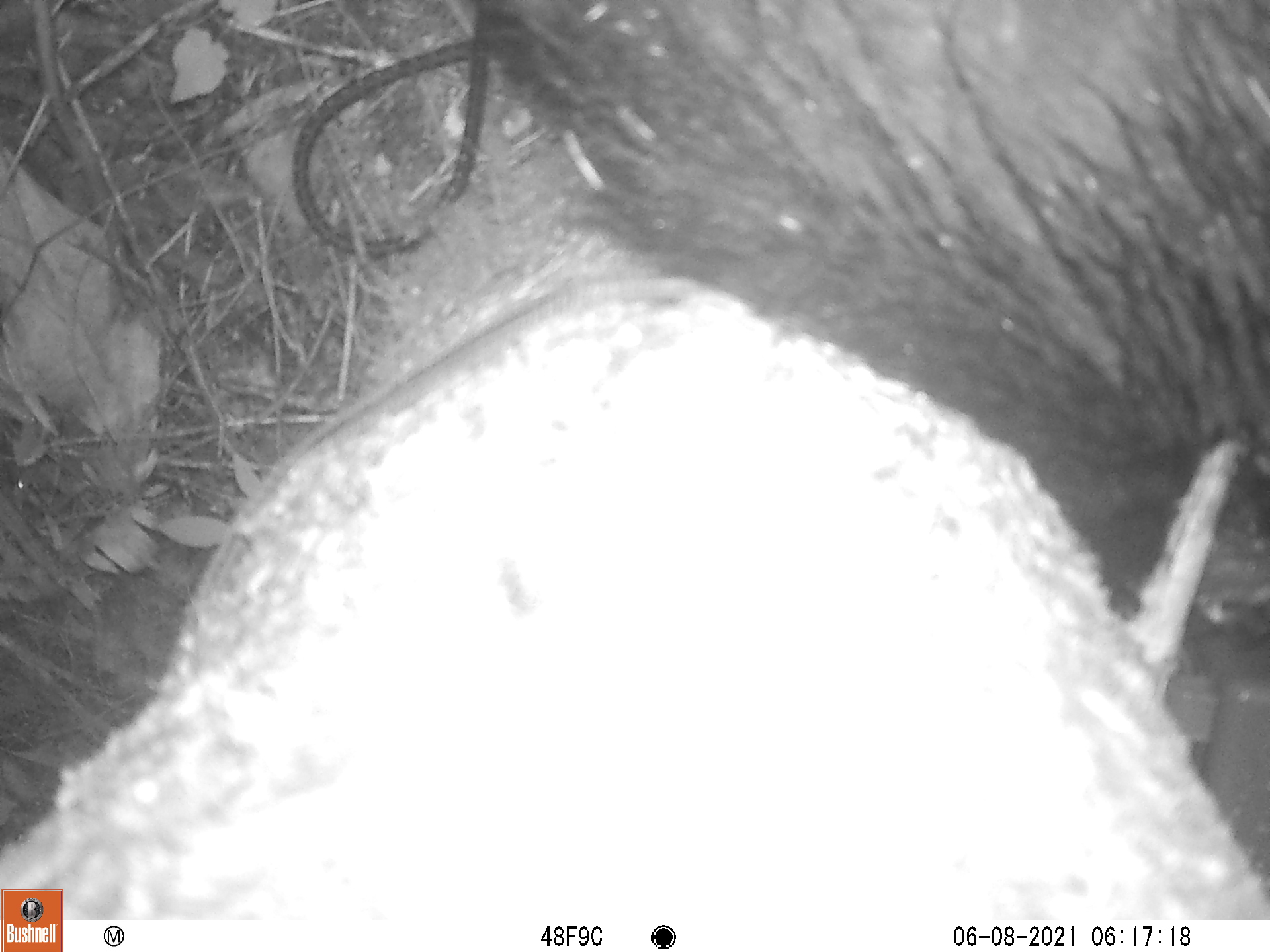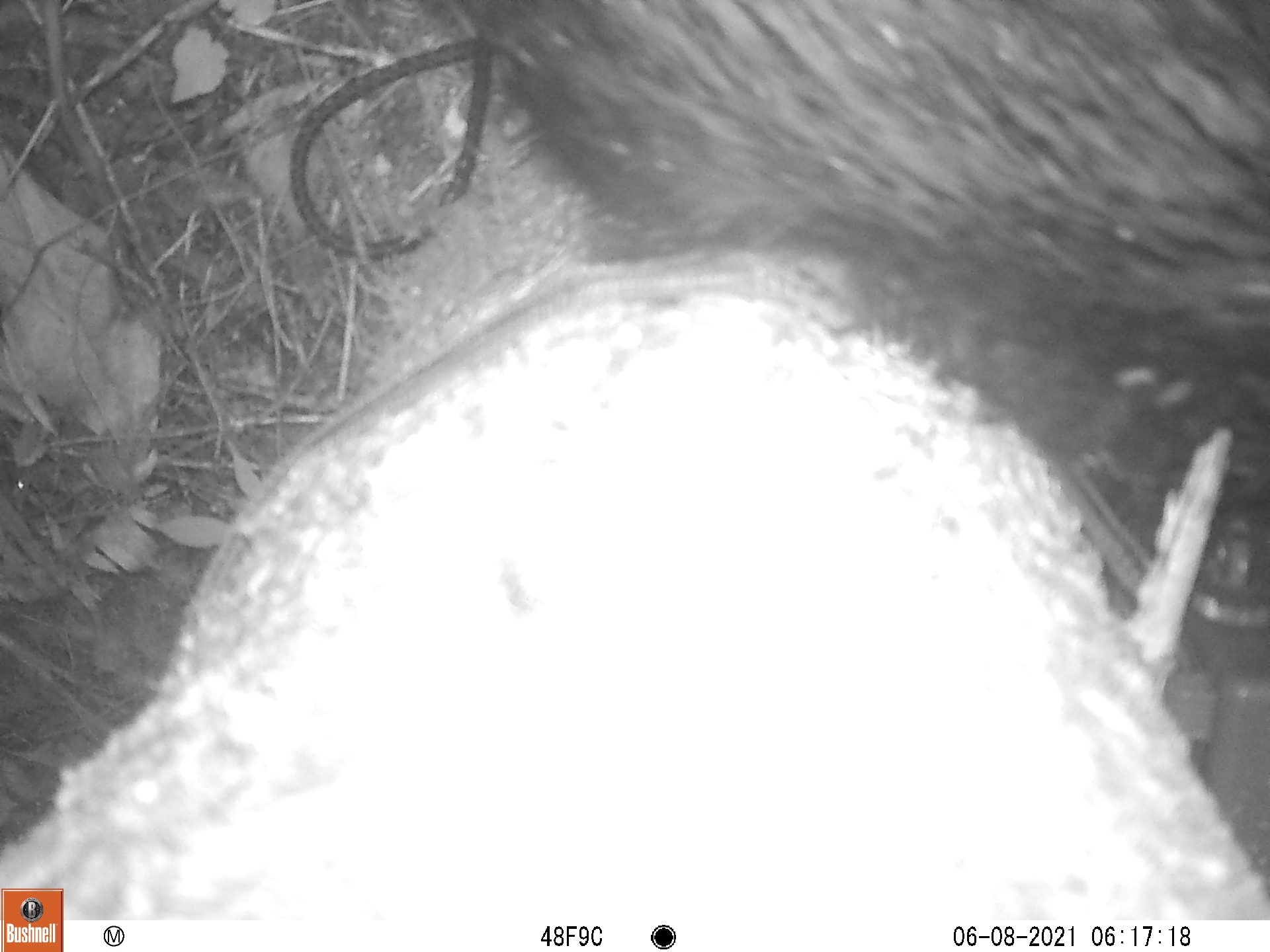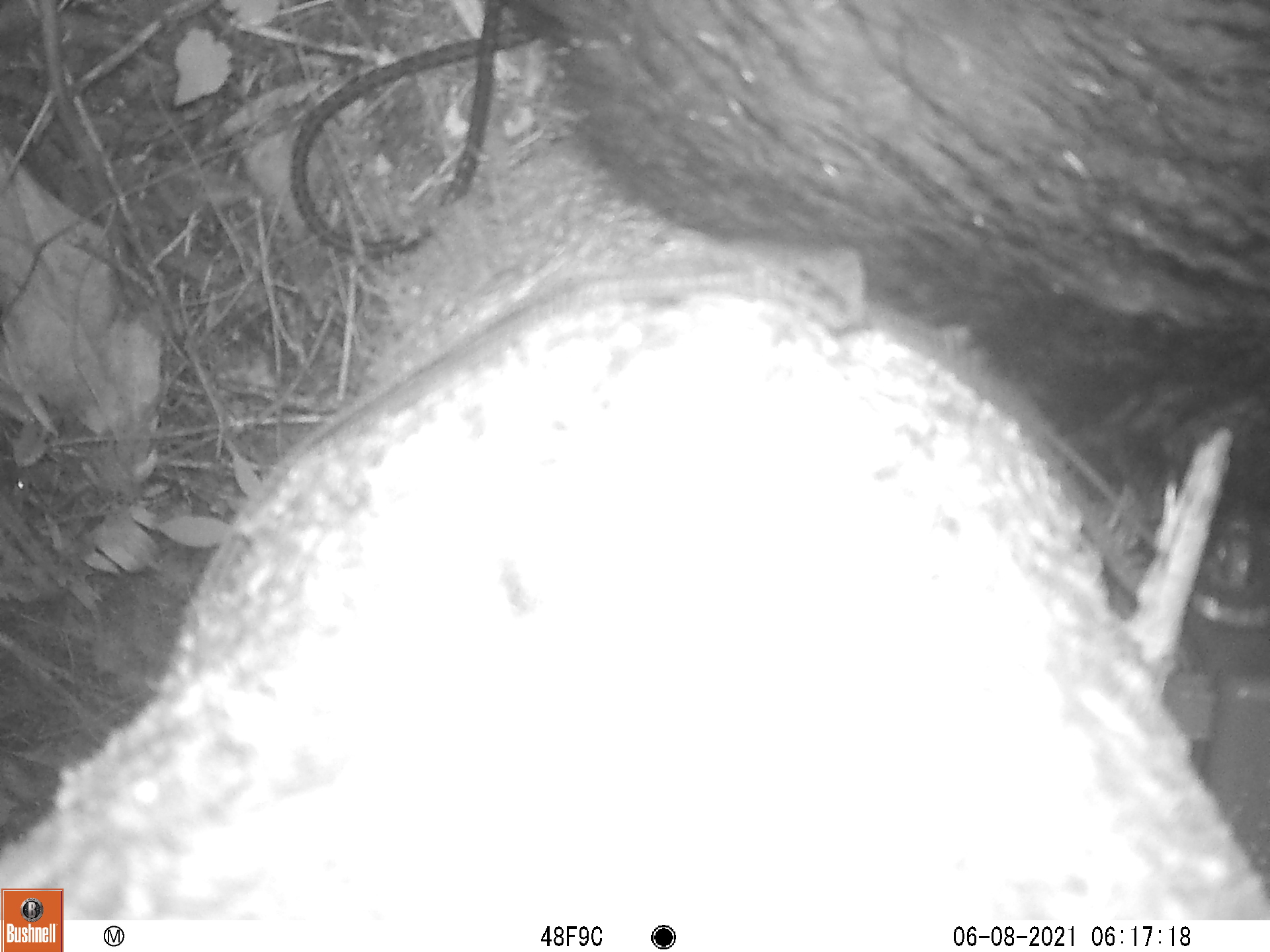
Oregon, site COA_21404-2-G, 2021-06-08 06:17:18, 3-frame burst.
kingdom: Animalia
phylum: Chordata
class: Mammalia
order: Carnivora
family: Ursidae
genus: Ursus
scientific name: Ursus americanus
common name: american black bear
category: black bear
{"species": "black bear (american black bear) (Ursus americanus)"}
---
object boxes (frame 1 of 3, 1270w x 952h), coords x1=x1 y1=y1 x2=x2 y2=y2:
black bear: x1=466 y1=6 x2=1264 y2=649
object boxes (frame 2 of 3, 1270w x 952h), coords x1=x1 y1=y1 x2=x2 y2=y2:
black bear: x1=459 y1=3 x2=1259 y2=561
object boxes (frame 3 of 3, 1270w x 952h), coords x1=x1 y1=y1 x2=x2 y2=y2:
black bear: x1=518 y1=1 x2=1264 y2=545